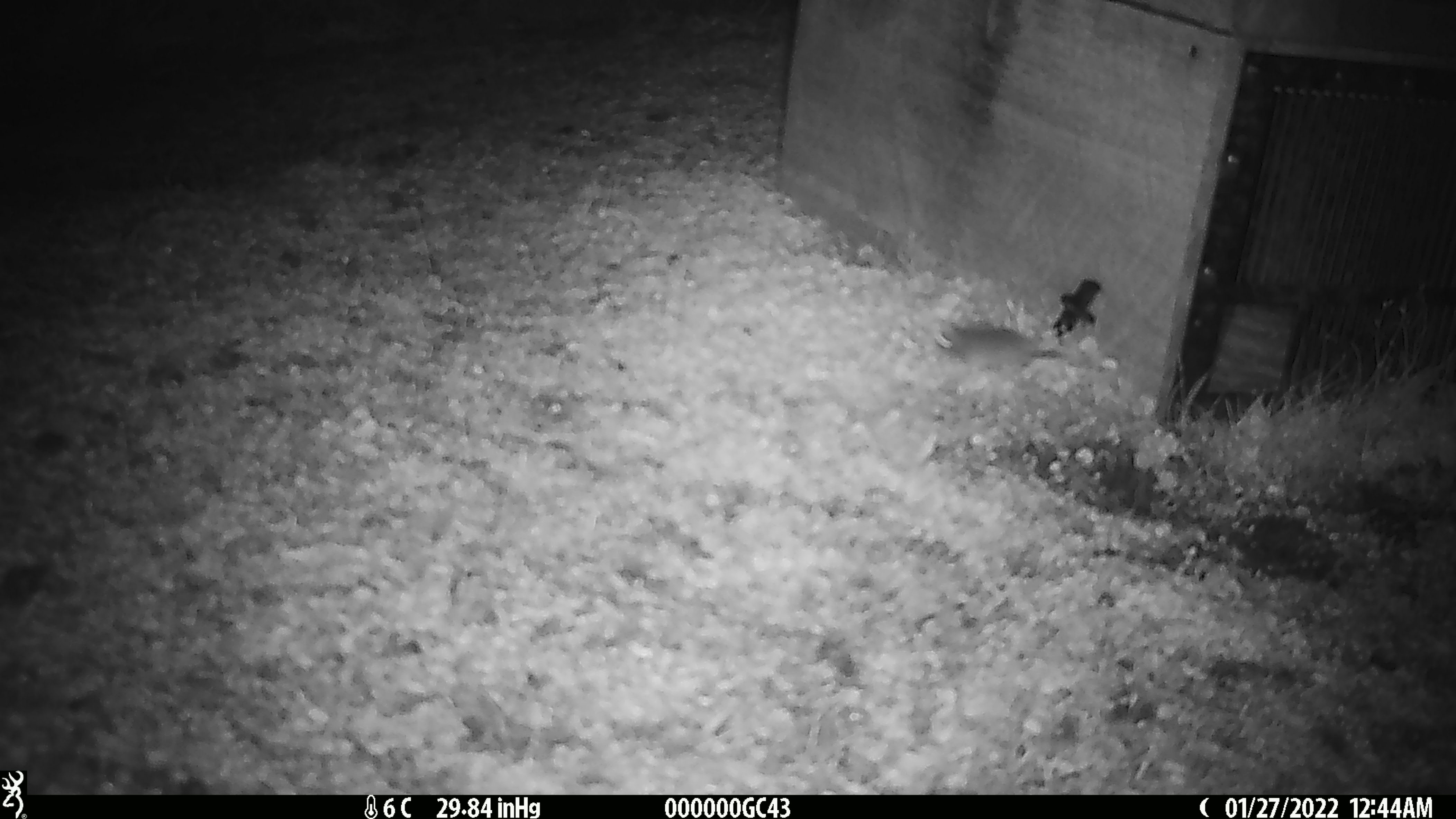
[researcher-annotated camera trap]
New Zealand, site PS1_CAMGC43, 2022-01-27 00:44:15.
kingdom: Animalia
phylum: Chordata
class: Mammalia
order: Rodentia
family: Muridae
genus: Mus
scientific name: Mus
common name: mouse